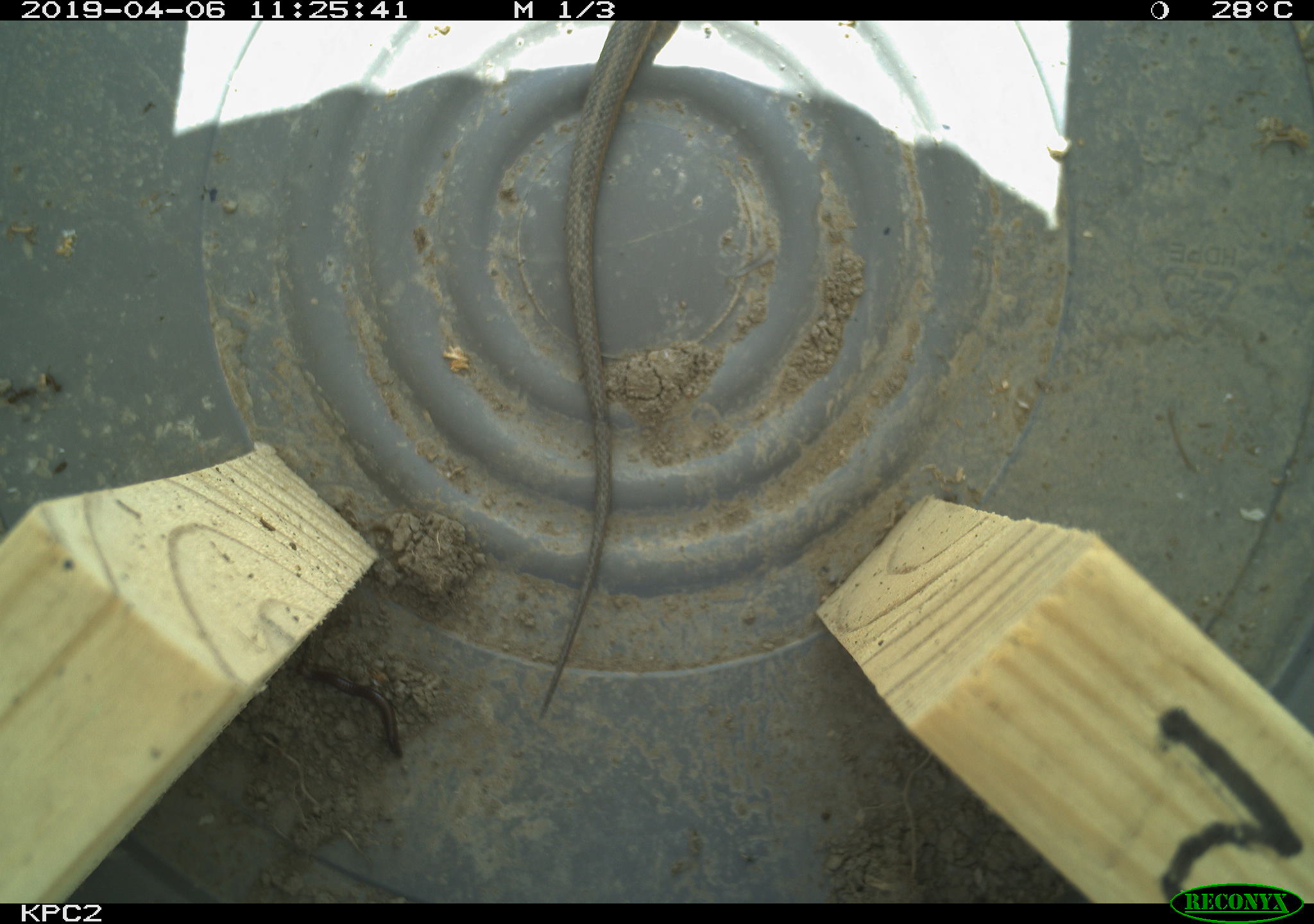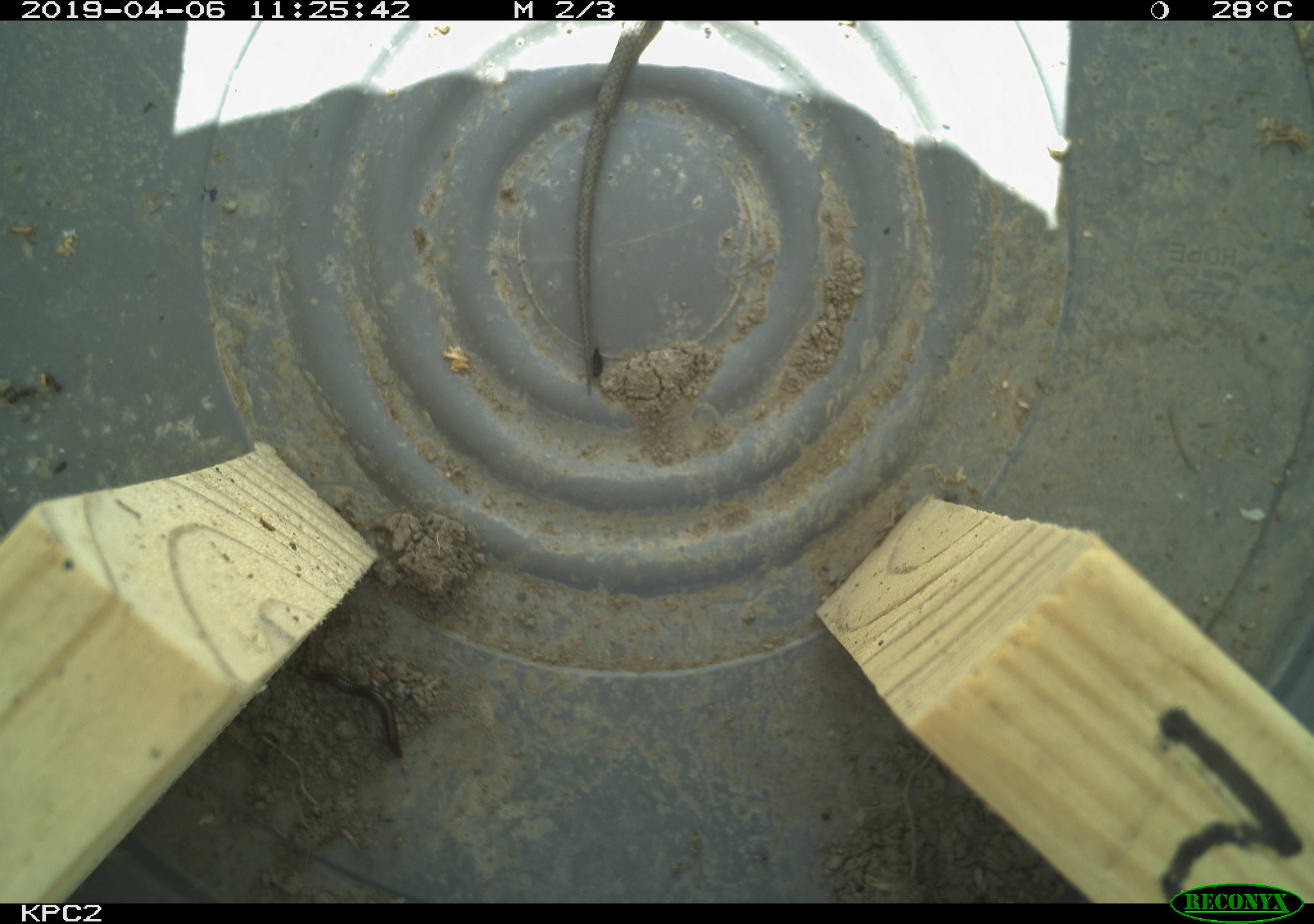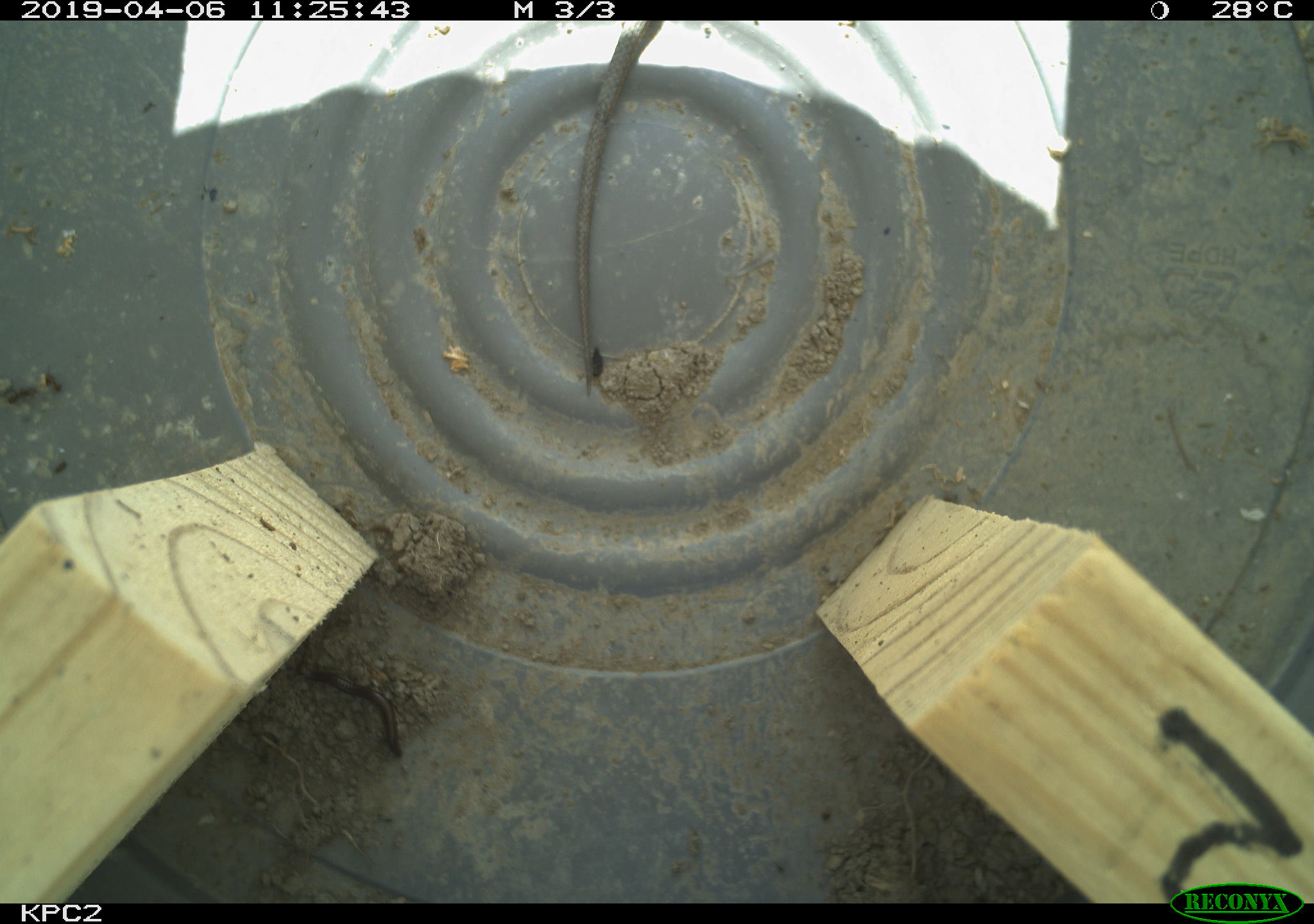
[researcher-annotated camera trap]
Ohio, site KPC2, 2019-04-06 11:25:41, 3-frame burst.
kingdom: Animalia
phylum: Chordata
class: Reptilia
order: Squamata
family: Colubridae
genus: Thamnophis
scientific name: Thamnophis sirtalis sirtalis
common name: eastern gartersnake